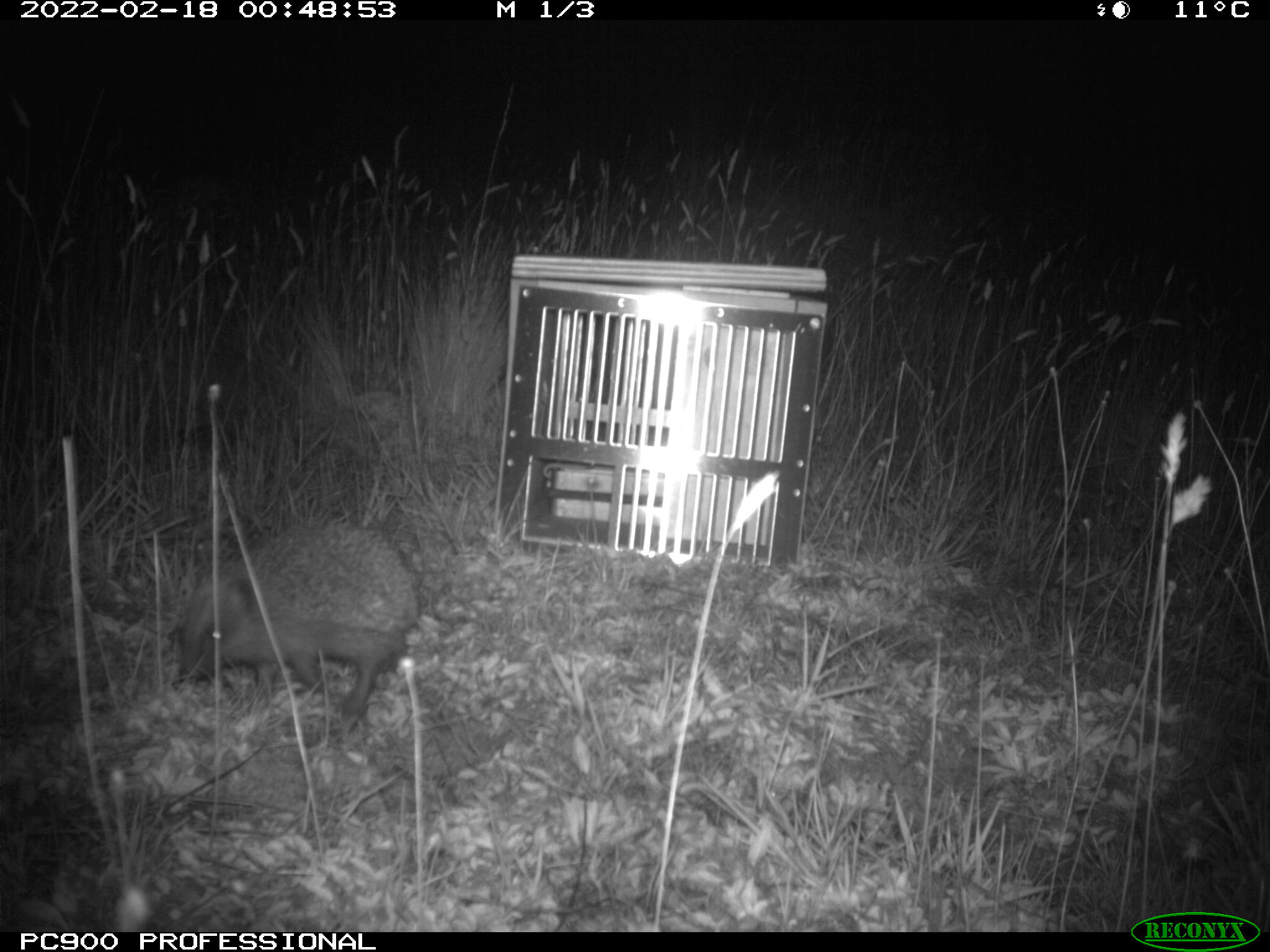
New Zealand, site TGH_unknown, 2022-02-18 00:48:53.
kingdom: Animalia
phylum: Chordata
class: Mammalia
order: Eulipotyphla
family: Erinaceidae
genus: Erinaceus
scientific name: Erinaceus europaeus europaeus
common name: european hedgehog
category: hedgehog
Hedgehog (european hedgehog) (Erinaceus europaeus europaeus).